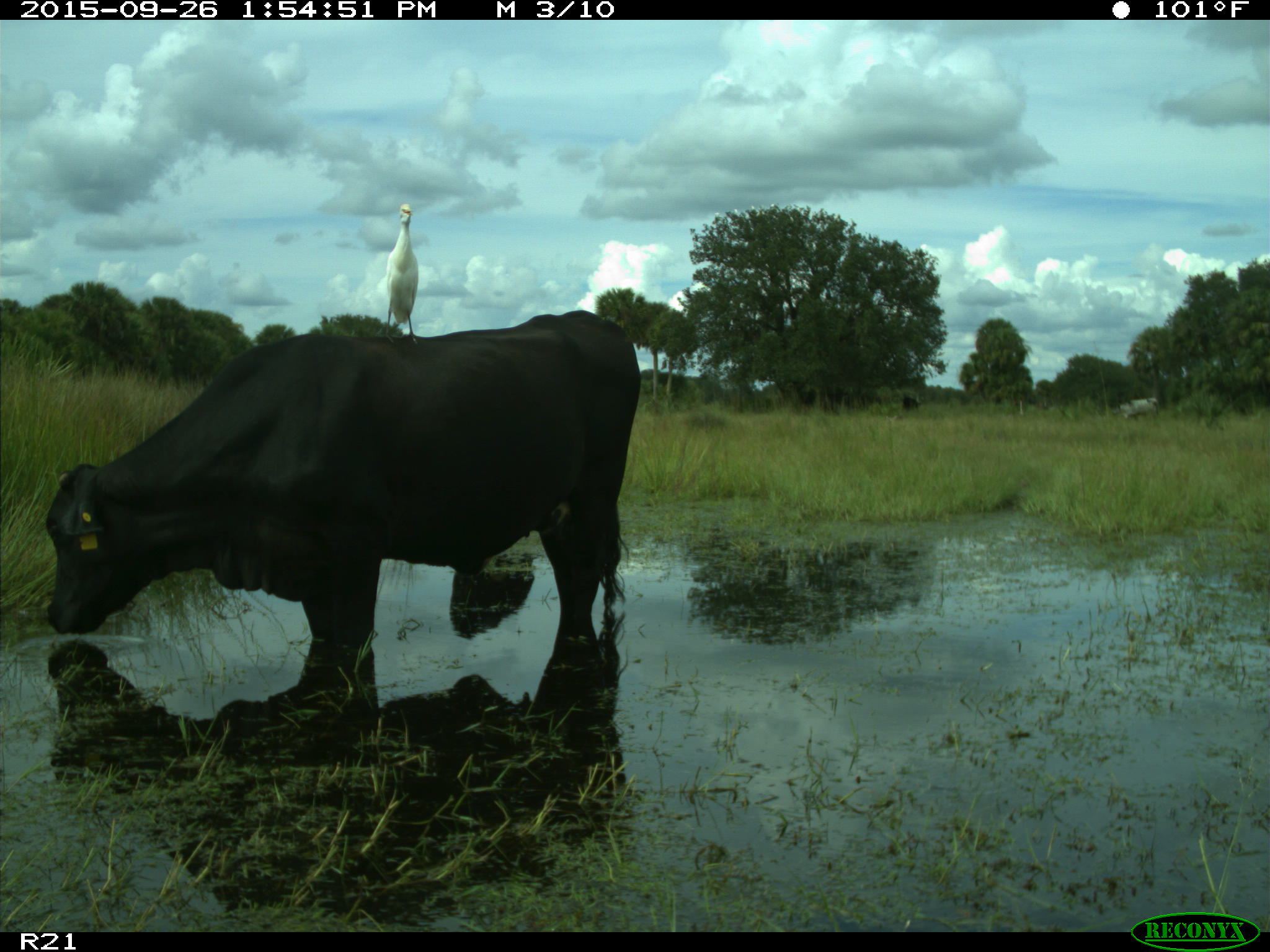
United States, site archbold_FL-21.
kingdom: Animalia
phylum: Chordata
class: Mammalia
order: Artiodactyla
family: Bovidae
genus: Bos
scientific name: Bos taurus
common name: domestic cow